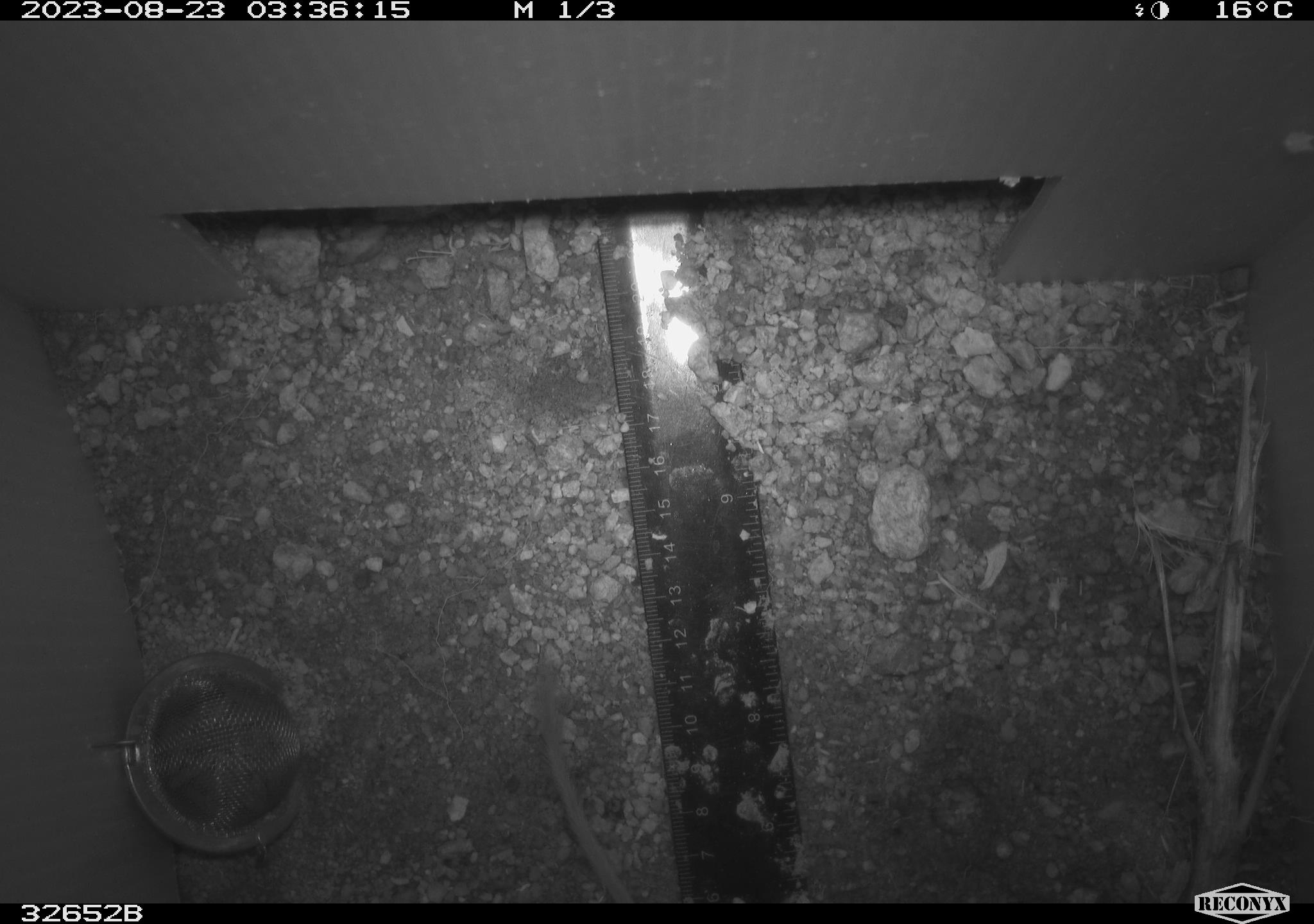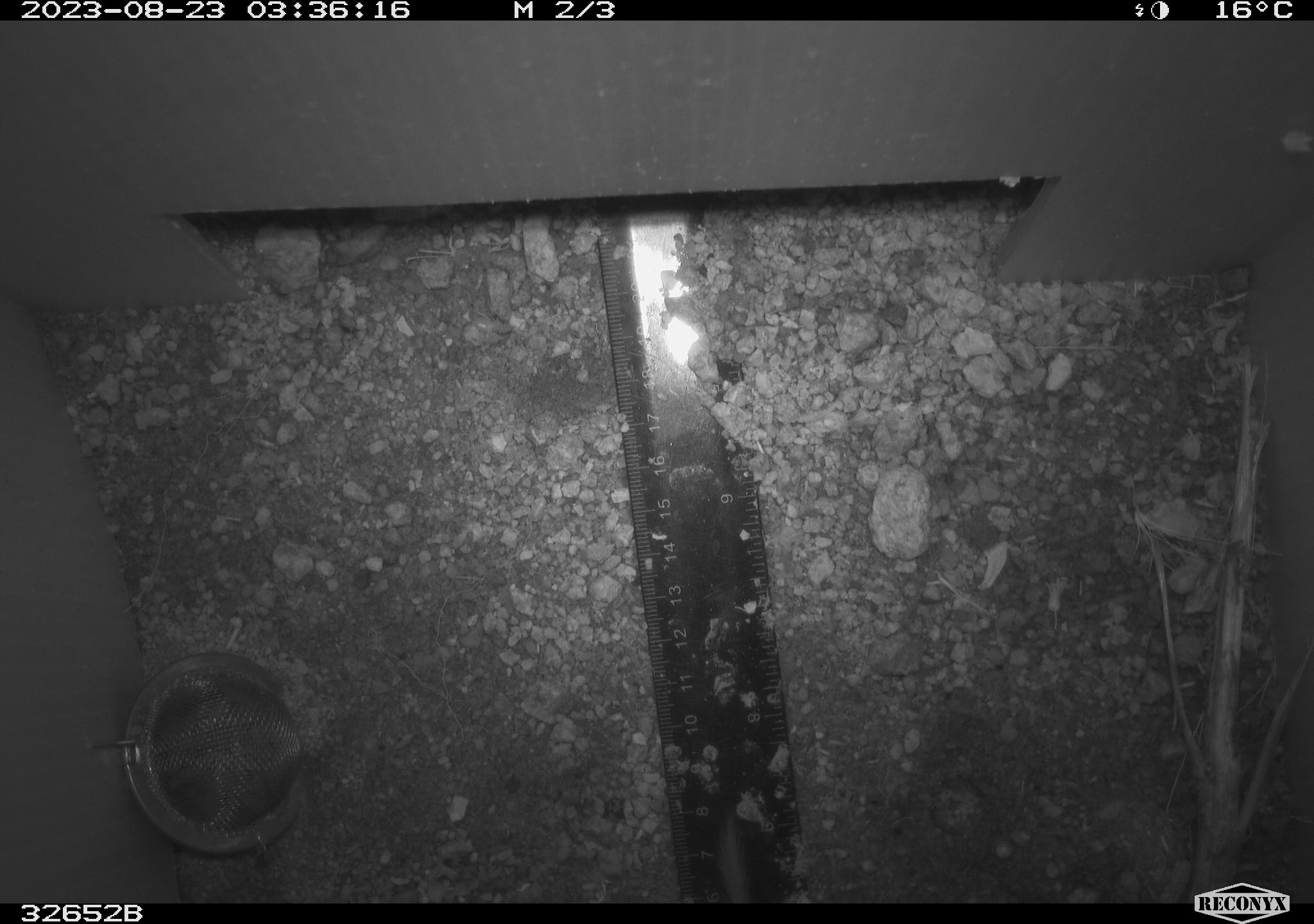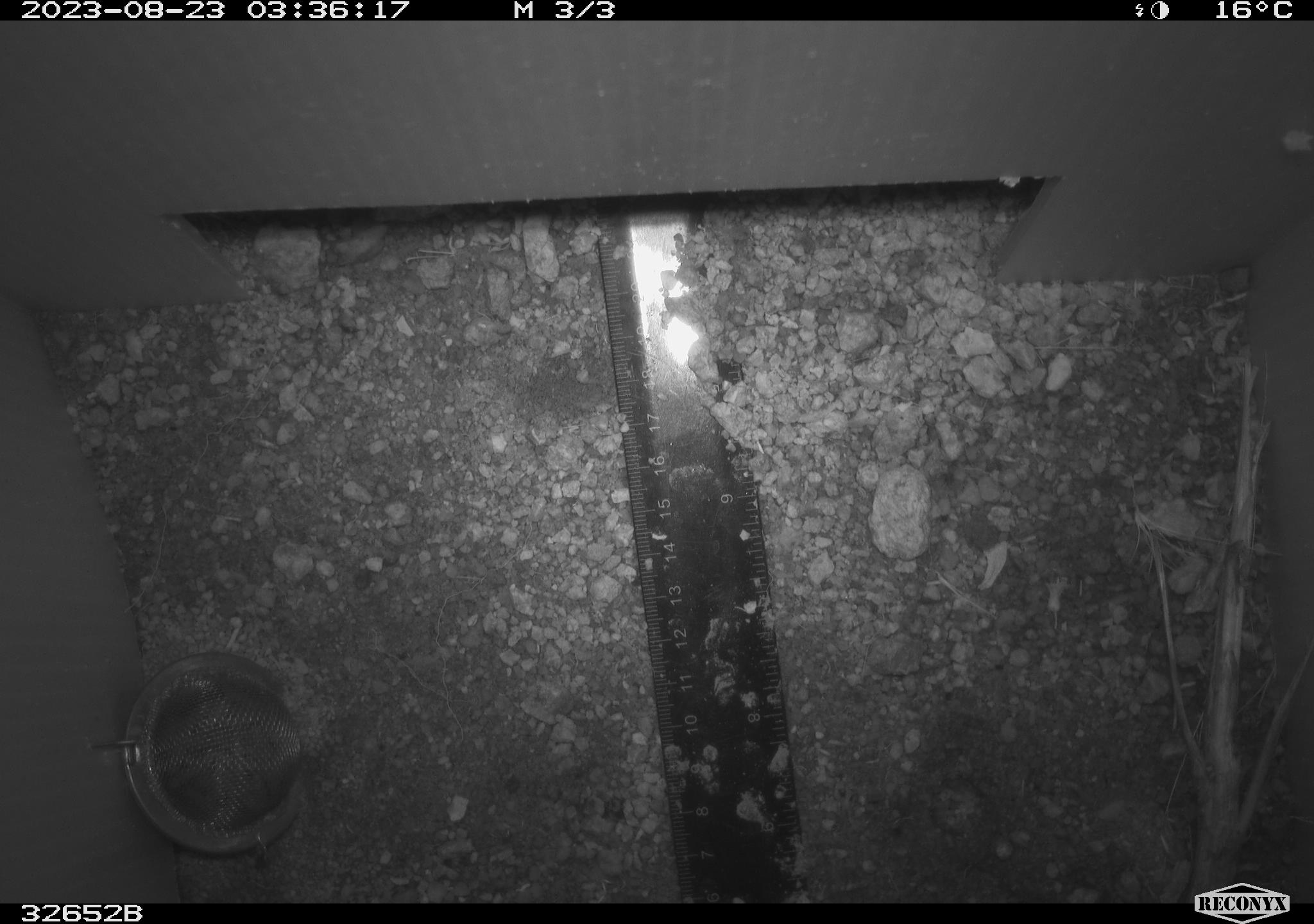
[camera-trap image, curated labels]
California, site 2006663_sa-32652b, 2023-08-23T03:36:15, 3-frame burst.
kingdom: Animalia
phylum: Chordata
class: Mammalia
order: Rodentia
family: Heteromyidae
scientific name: Heteromyidae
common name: kangaroo rats and pocket mice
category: heteromyidae family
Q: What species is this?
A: Heteromyidae family (kangaroo rats and pocket mice) (Heteromyidae).